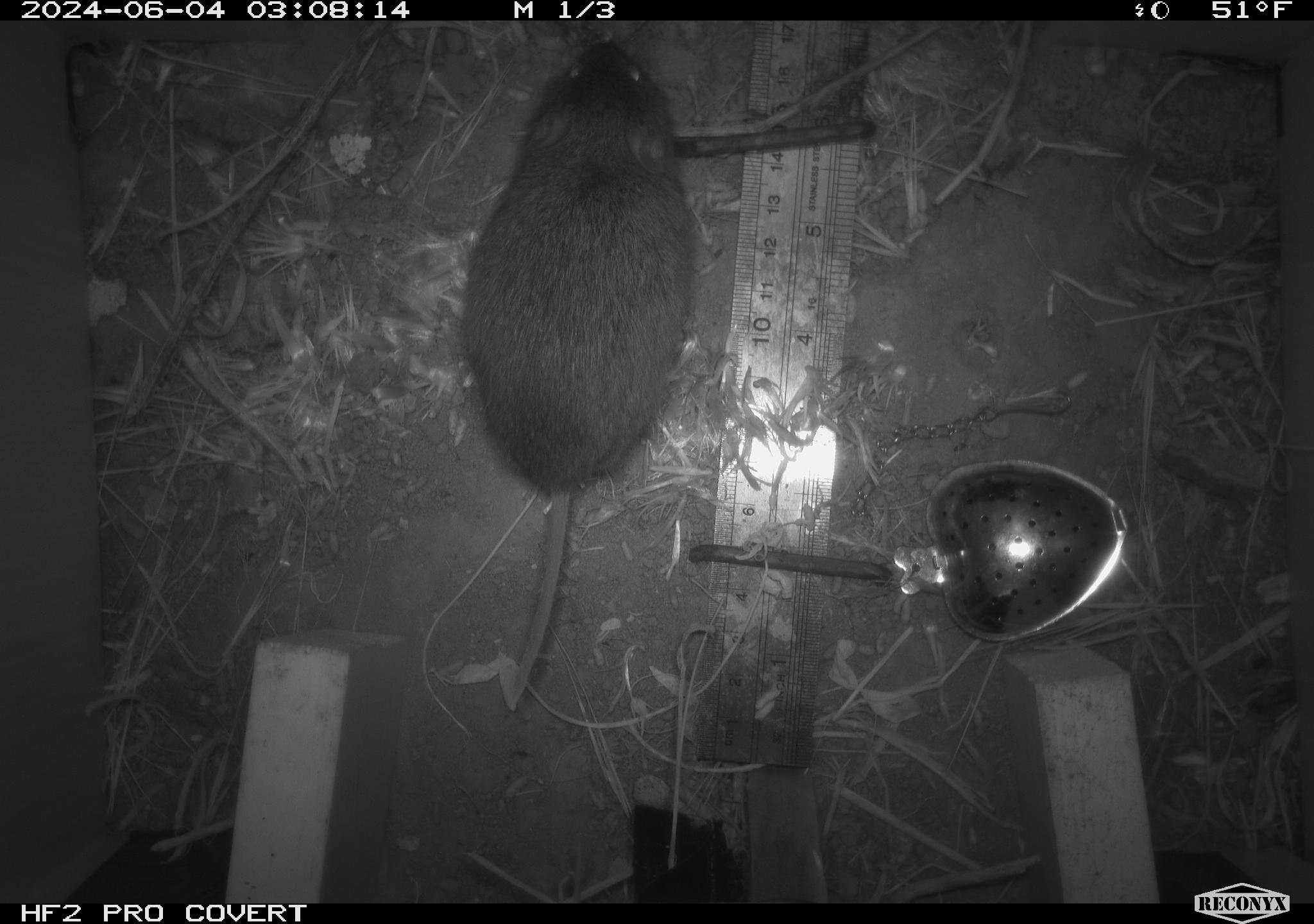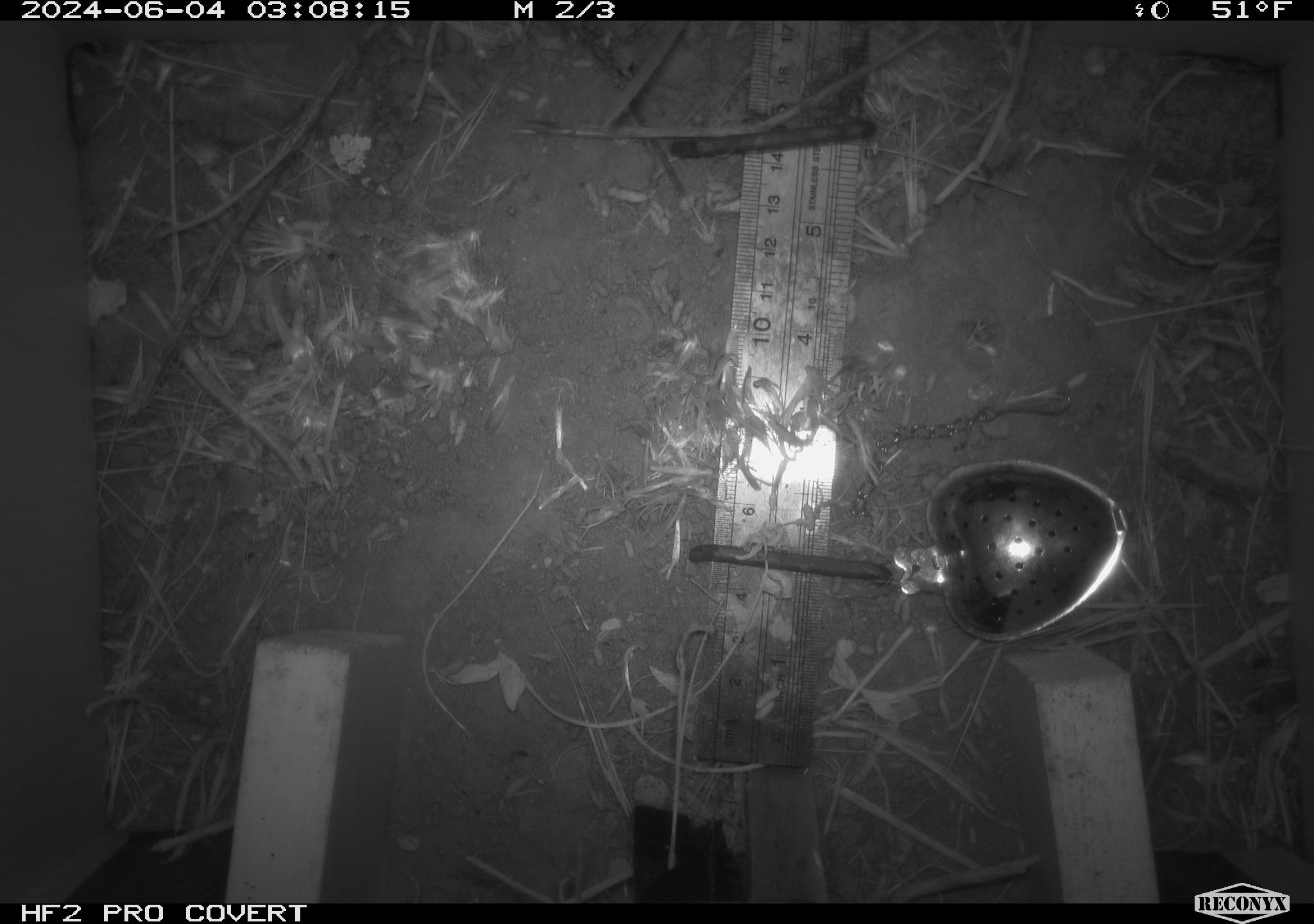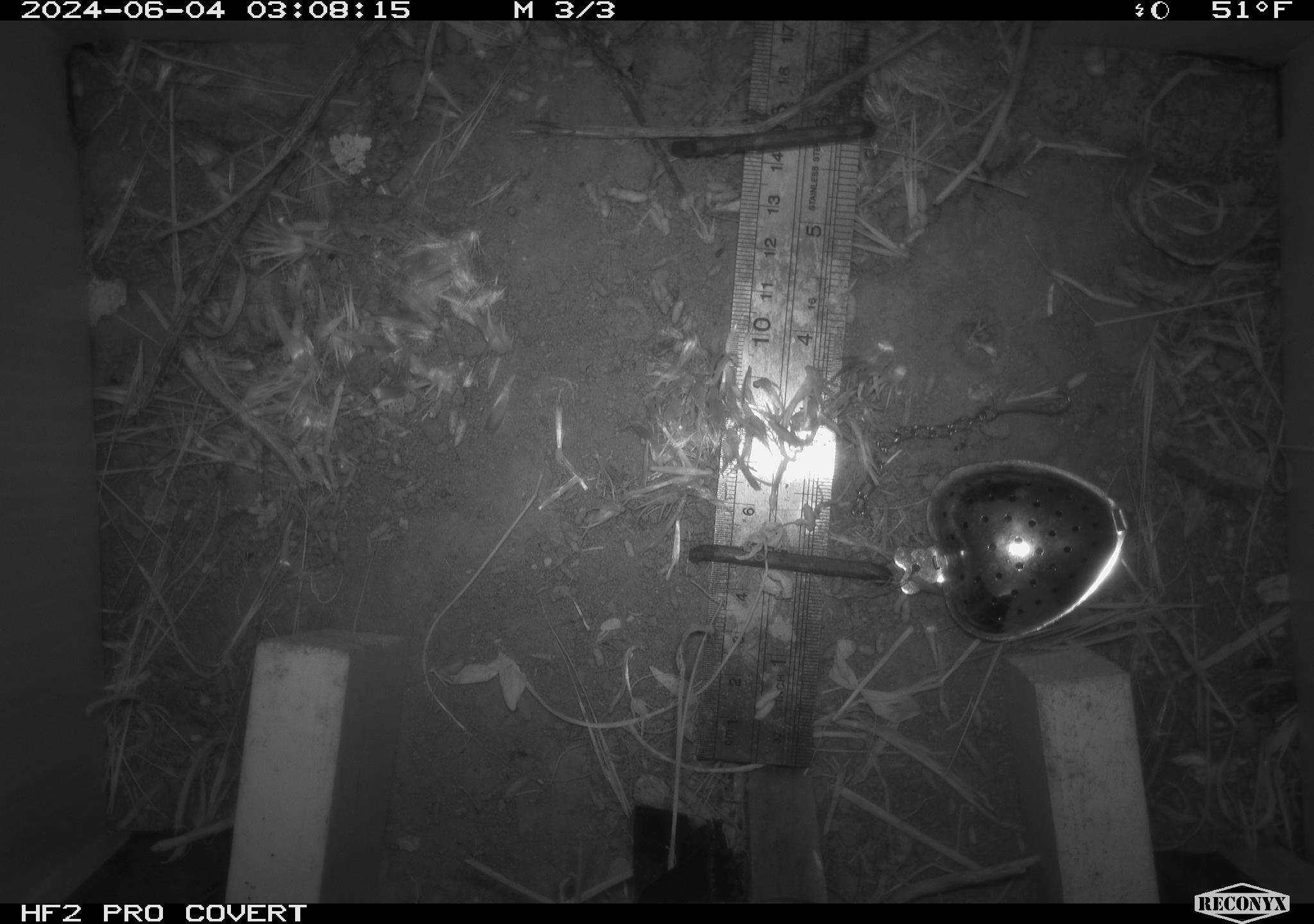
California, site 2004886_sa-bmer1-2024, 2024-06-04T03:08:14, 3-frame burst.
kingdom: Animalia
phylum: Chordata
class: Mammalia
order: Rodentia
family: Cricetidae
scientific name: Arvicolinae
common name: voles, lemmings, and muskrats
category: arvicolinae subfamily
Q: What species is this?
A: Arvicolinae subfamily (voles, lemmings, and muskrats) (Arvicolinae).